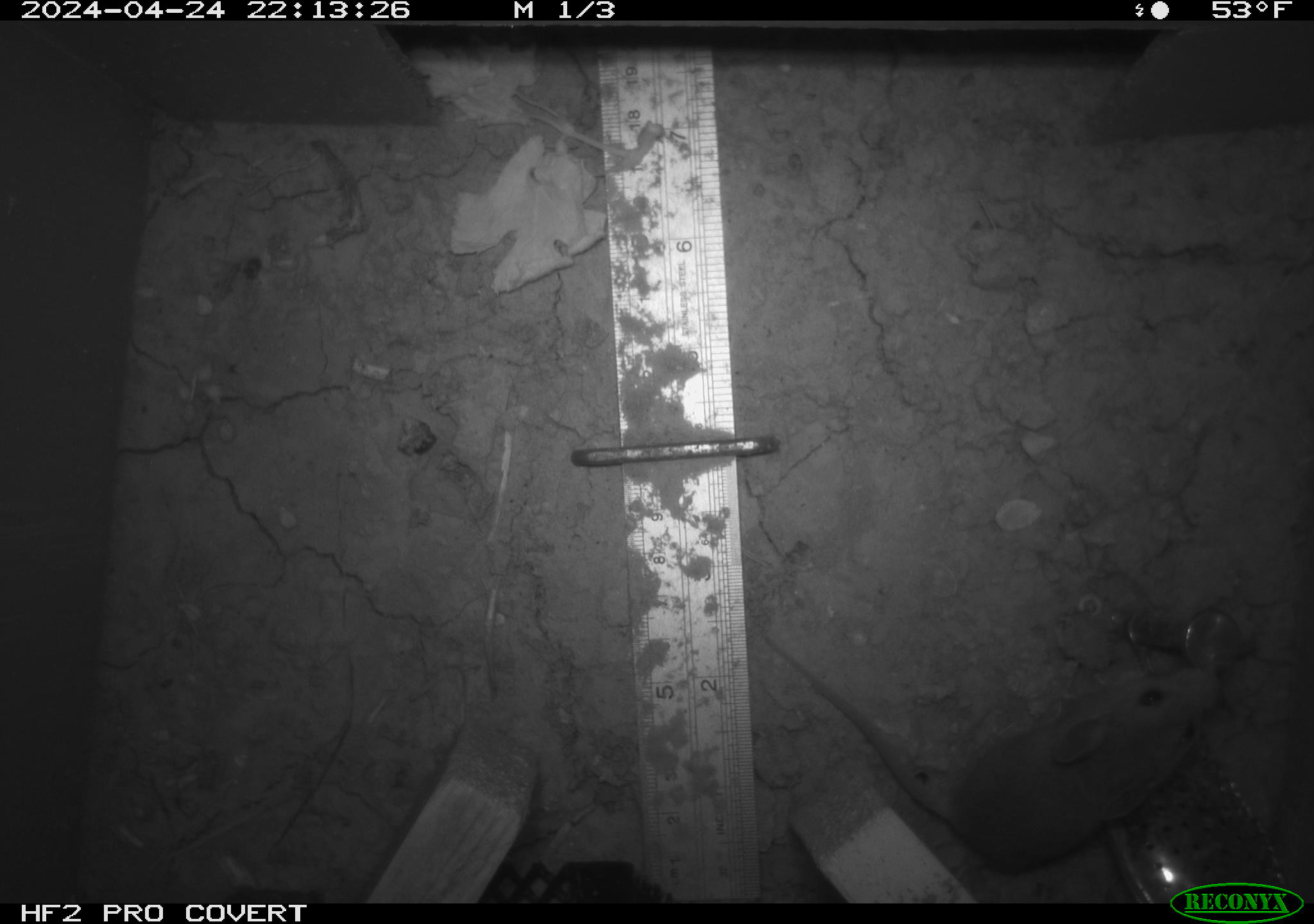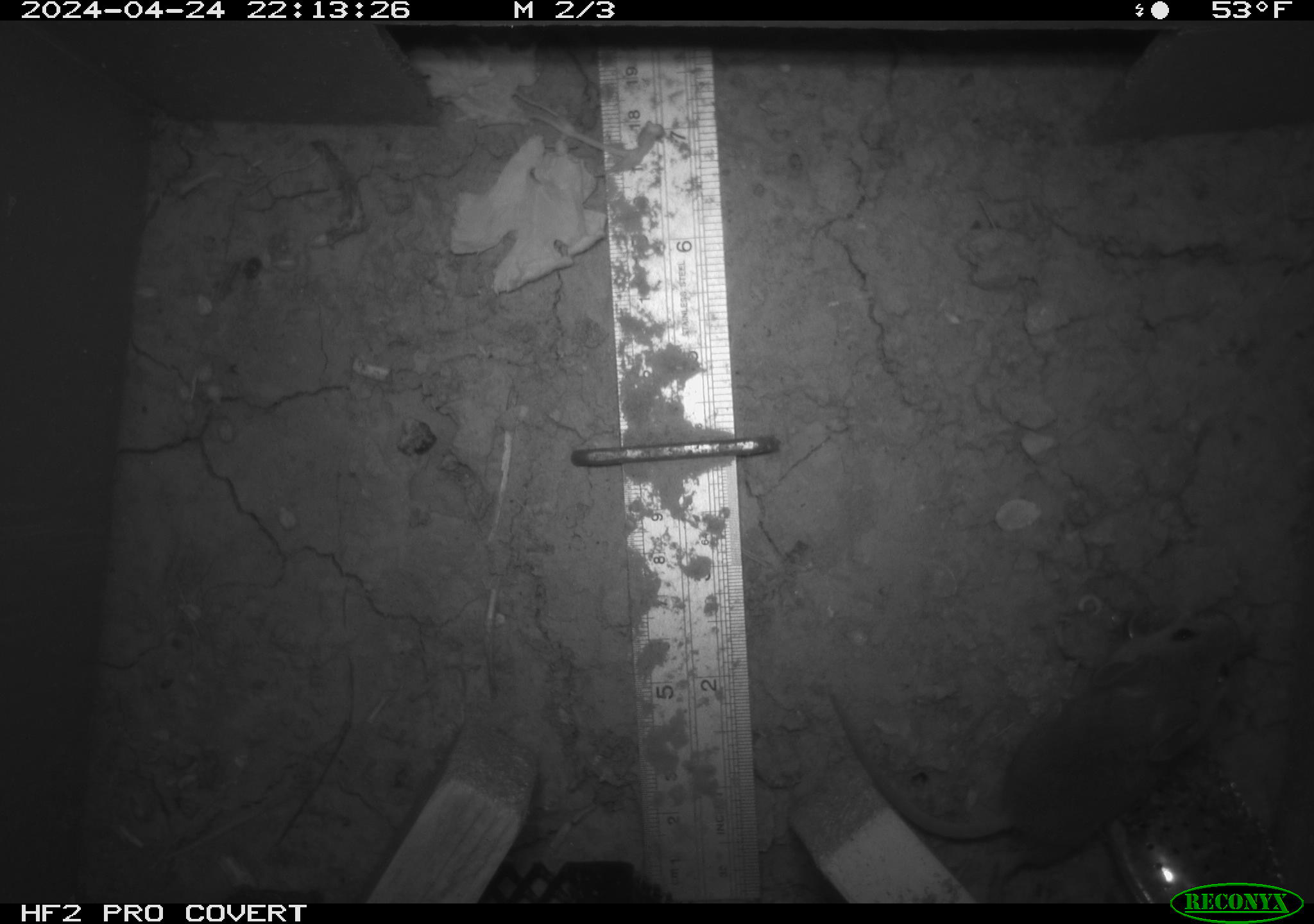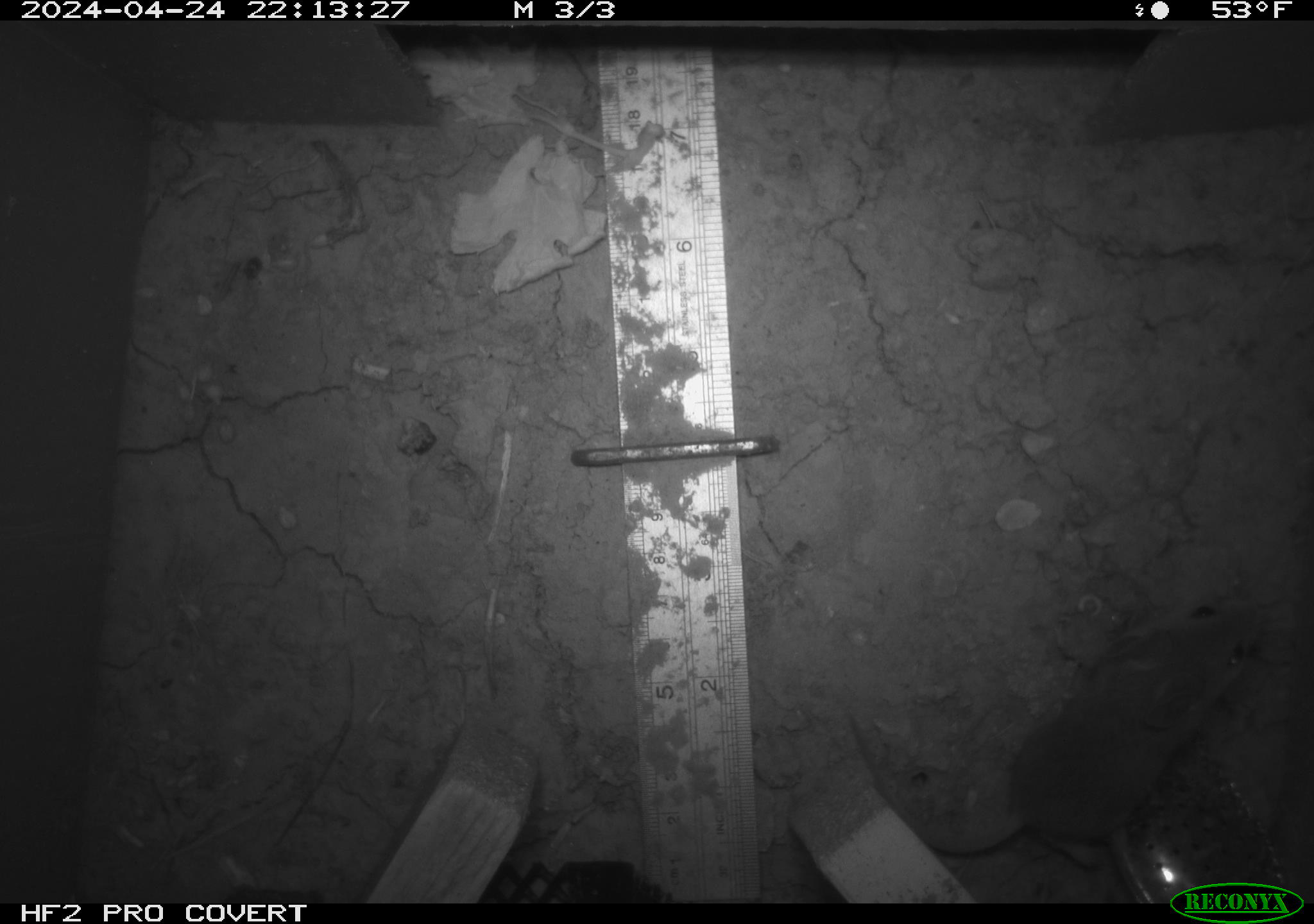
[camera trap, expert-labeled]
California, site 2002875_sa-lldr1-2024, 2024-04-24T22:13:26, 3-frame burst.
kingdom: Animalia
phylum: Chordata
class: Mammalia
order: Rodentia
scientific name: Rodentia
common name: mouse species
Mouse species (Rodentia).